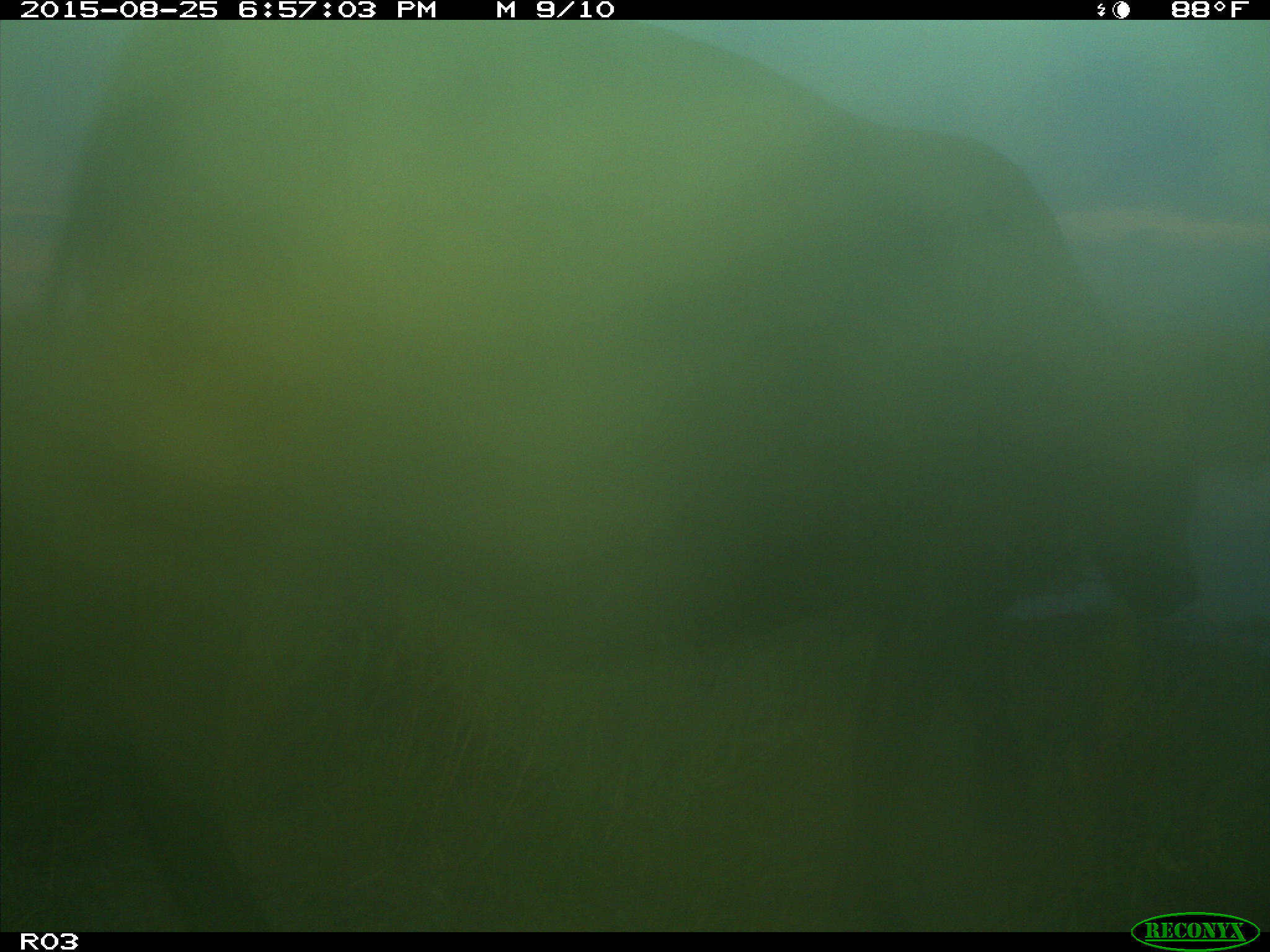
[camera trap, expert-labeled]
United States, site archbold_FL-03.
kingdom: Animalia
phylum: Chordata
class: Mammalia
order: Artiodactyla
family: Bovidae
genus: Bos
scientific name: Bos taurus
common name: domestic cow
Bos taurus (domestic cow).